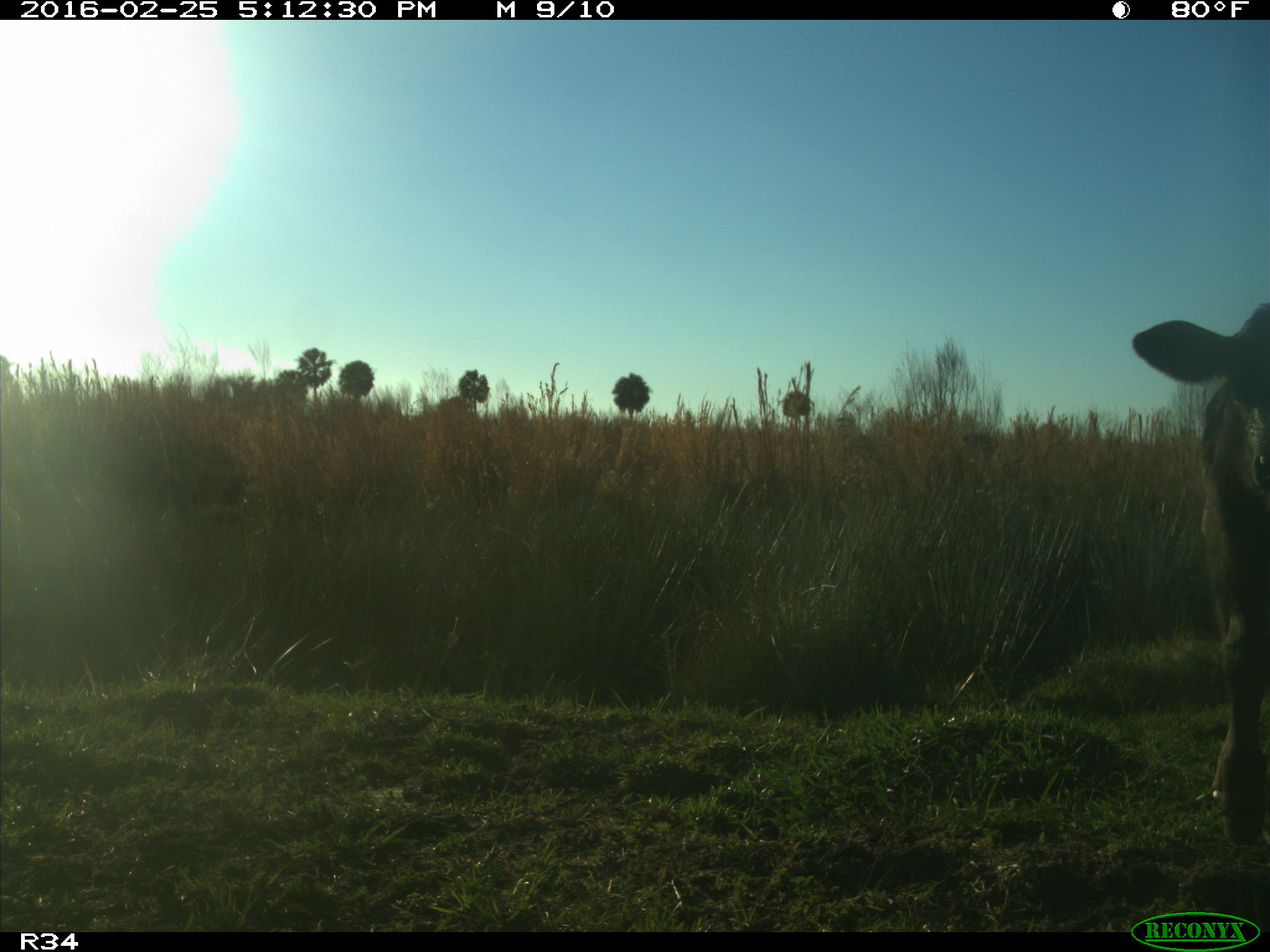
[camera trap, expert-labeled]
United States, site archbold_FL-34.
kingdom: Animalia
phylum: Chordata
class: Mammalia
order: Artiodactyla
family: Bovidae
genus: Bos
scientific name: Bos taurus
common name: domestic cow